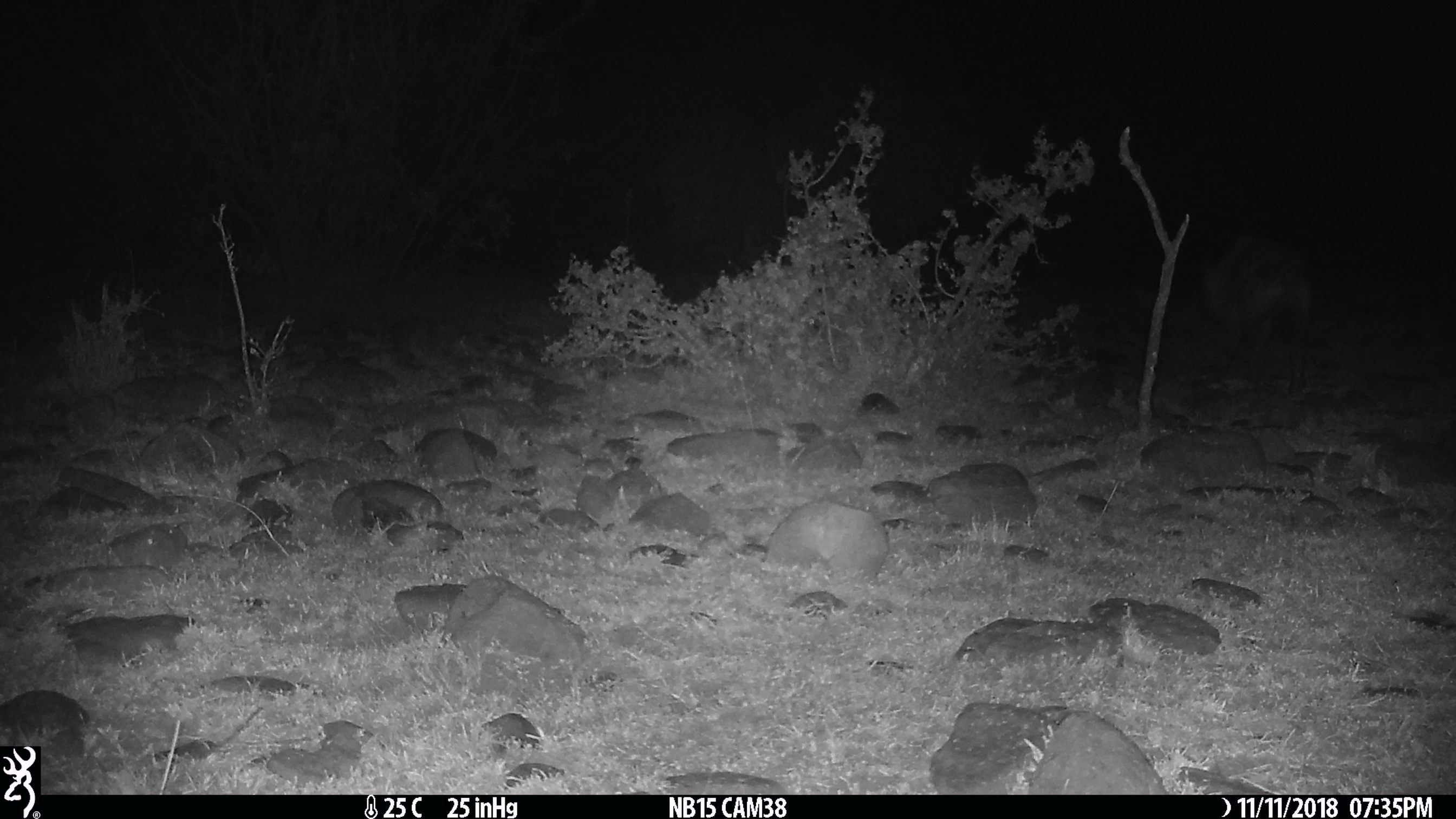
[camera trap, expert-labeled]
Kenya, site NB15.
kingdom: Animalia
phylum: Chordata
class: Mammalia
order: Carnivora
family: Hyaenidae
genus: Crocuta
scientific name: Crocuta crocuta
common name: spotted hyena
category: hyena spotted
Hyena spotted (spotted hyena) (Crocuta crocuta).